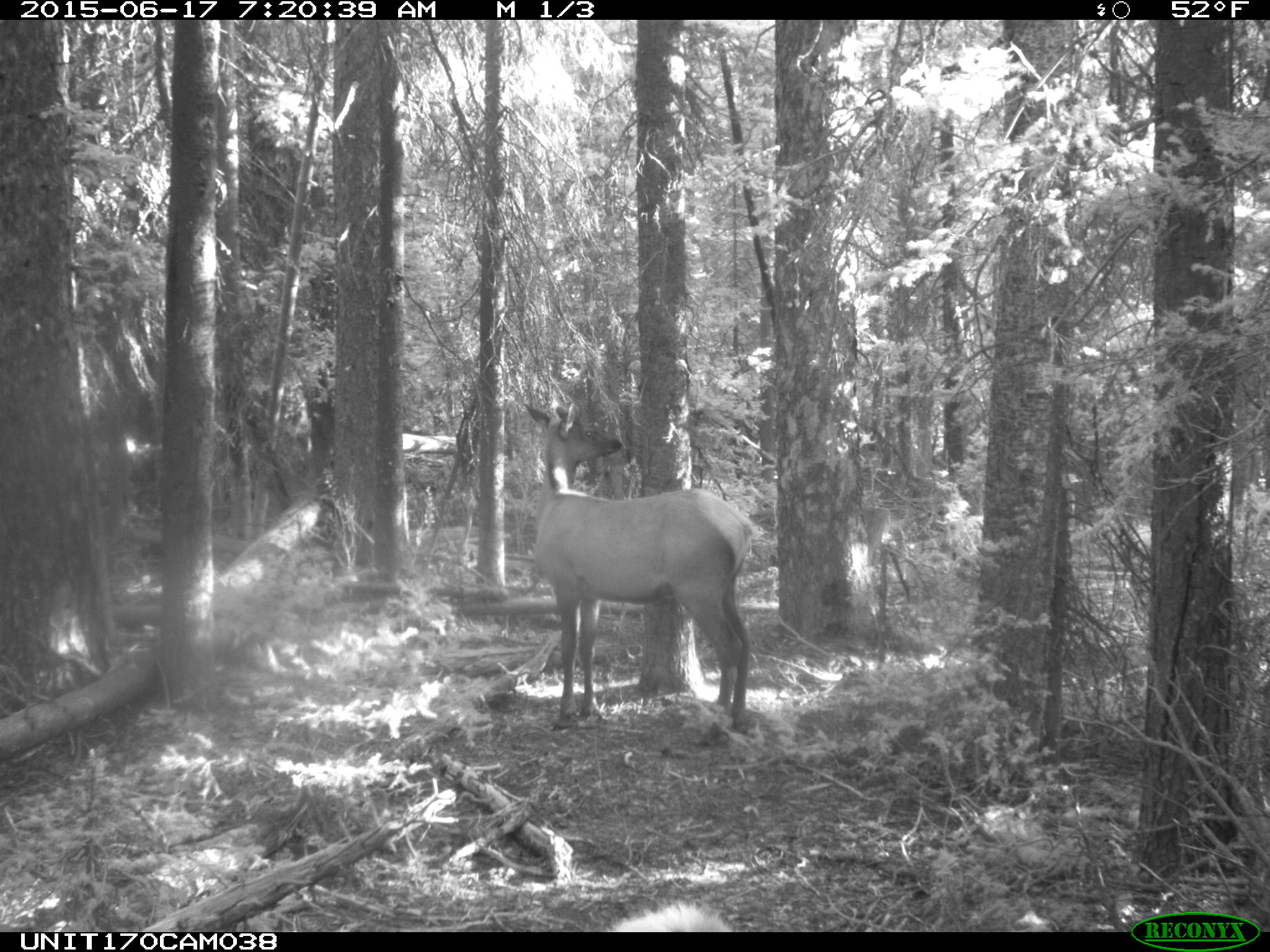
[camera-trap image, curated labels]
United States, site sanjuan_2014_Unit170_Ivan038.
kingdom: Animalia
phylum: Chordata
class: Mammalia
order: Artiodactyla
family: Cervidae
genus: Cervus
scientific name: Cervus elaphus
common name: red deer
Cervus elaphus (red deer).